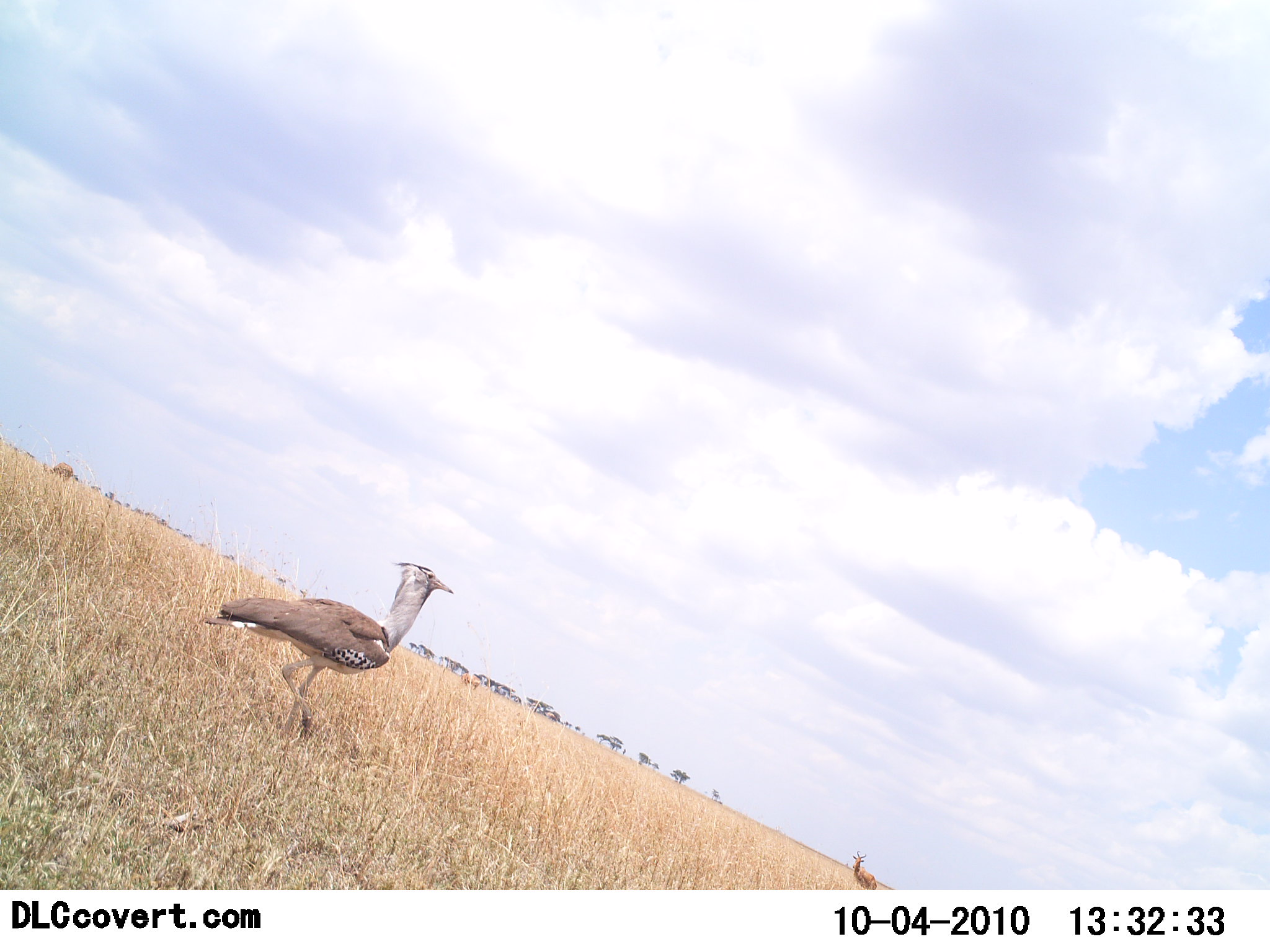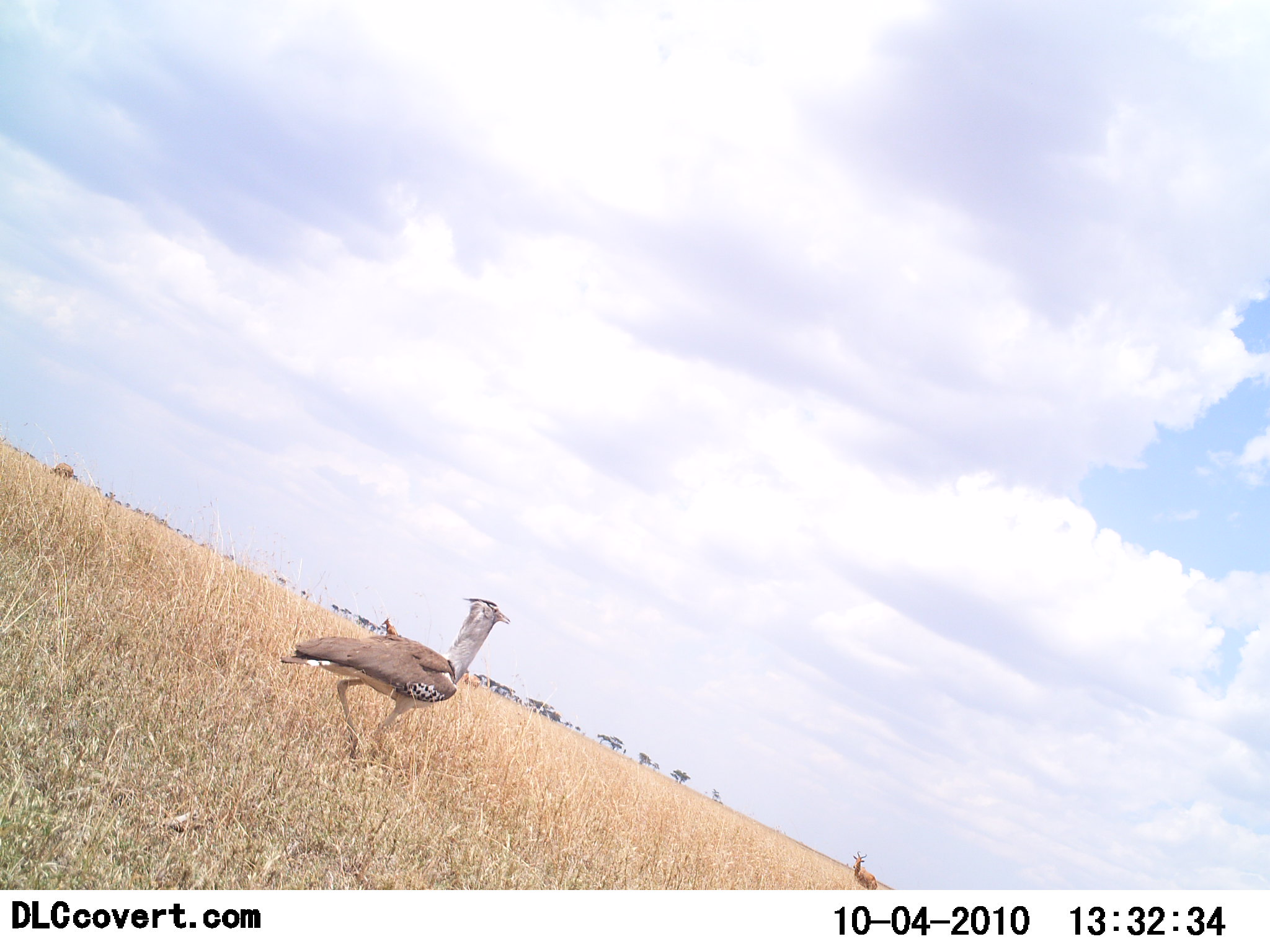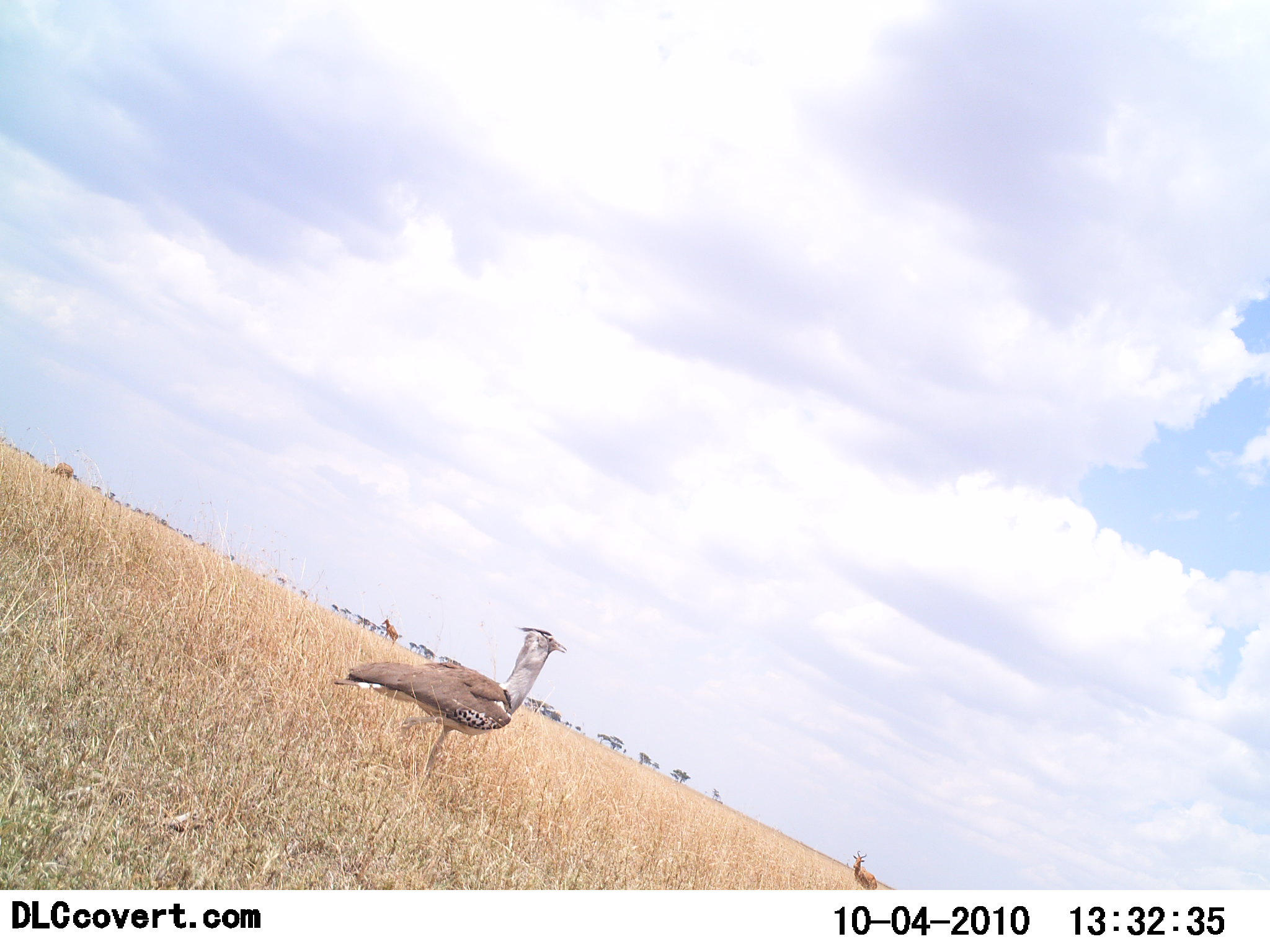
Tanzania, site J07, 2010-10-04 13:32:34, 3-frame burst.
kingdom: Animalia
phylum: Chordata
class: Aves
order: Otidiformes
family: Otididae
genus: Ardeotis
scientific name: Ardeotis kori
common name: kori bustard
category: koribustard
Koribustard (kori bustard) (Ardeotis kori), count 1. Behavior (volunteer vote fractions): standing 0%, resting 0%, moving 100%, interacting 0%. Young present (vote fraction): 0%. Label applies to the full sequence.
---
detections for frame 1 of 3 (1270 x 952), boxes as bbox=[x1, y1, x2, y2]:
animal: bbox=[203, 562, 456, 749]; bbox=[848, 850, 877, 891]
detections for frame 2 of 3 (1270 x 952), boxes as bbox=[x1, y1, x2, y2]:
animal: bbox=[280, 597, 512, 767]; bbox=[849, 850, 879, 889]; bbox=[459, 671, 483, 693]; bbox=[380, 617, 399, 637]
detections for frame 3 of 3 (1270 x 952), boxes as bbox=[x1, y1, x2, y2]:
animal: bbox=[333, 626, 571, 785]; bbox=[847, 851, 879, 890]; bbox=[380, 619, 408, 646]